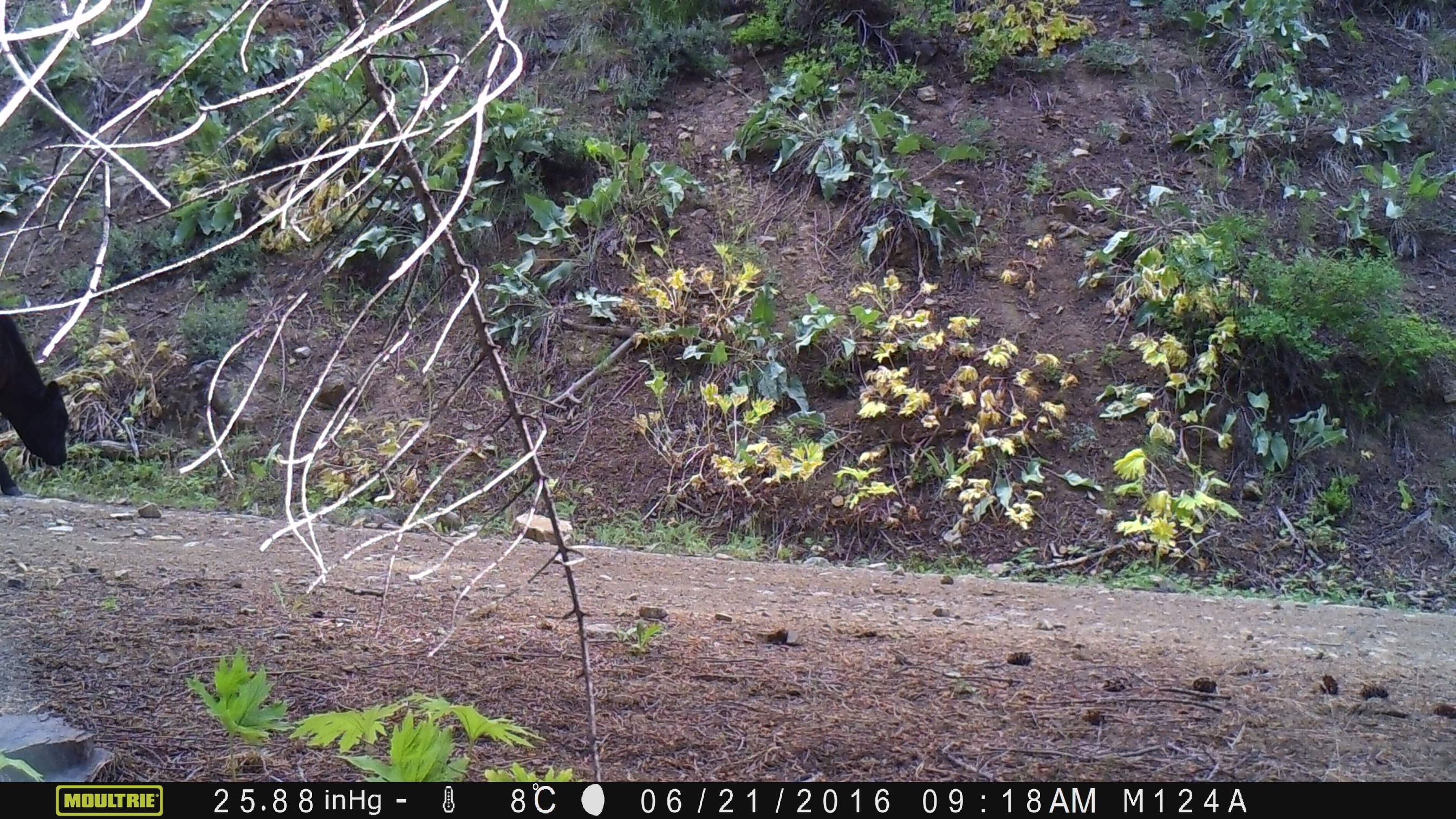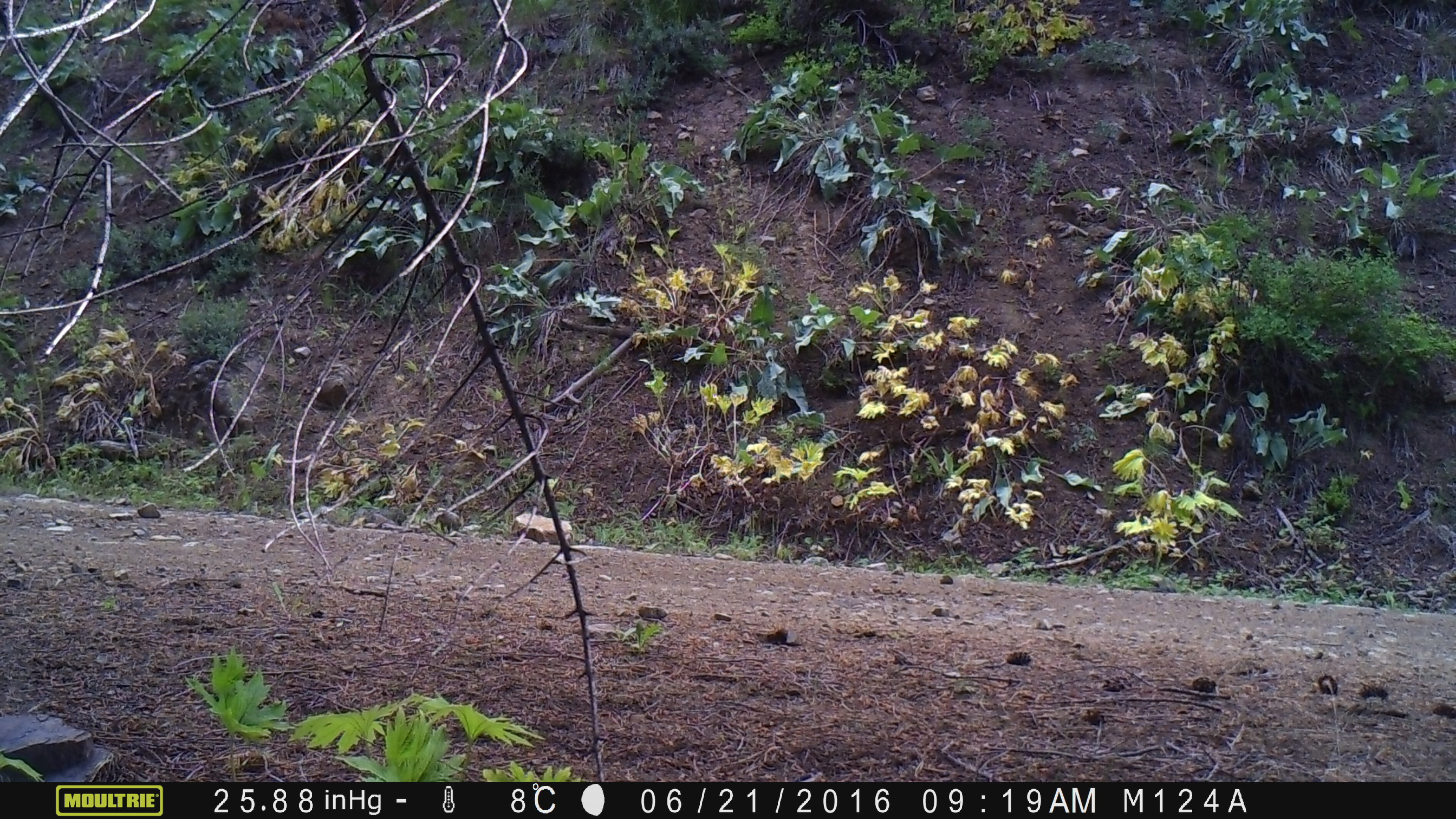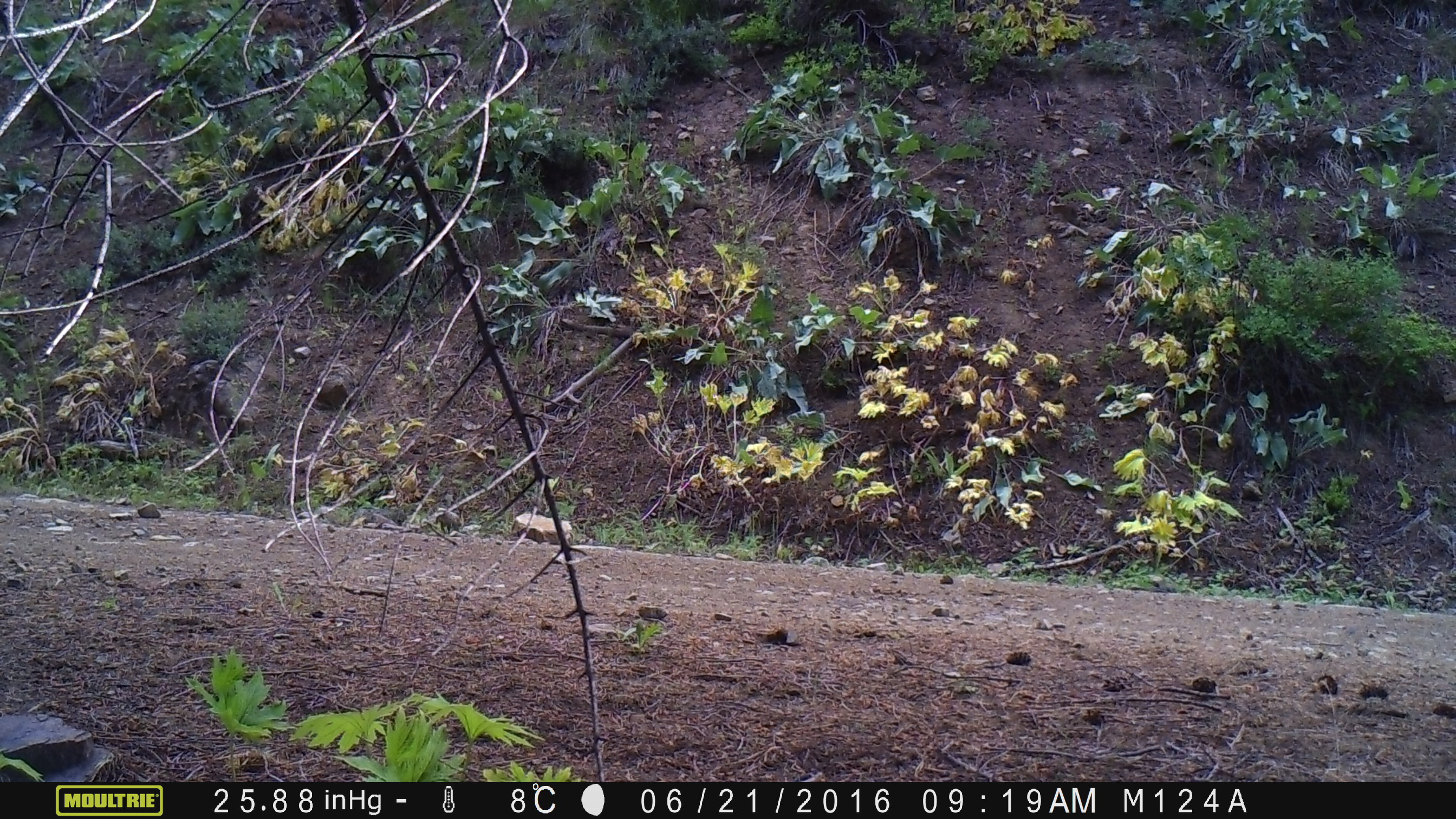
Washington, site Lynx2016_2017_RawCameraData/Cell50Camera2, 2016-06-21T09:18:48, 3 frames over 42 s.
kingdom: Animalia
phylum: Chordata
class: Mammalia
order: Artiodactyla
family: Bovidae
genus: Bos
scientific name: Bos taurus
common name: domestic cattle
Domestic cattle (Bos taurus). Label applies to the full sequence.